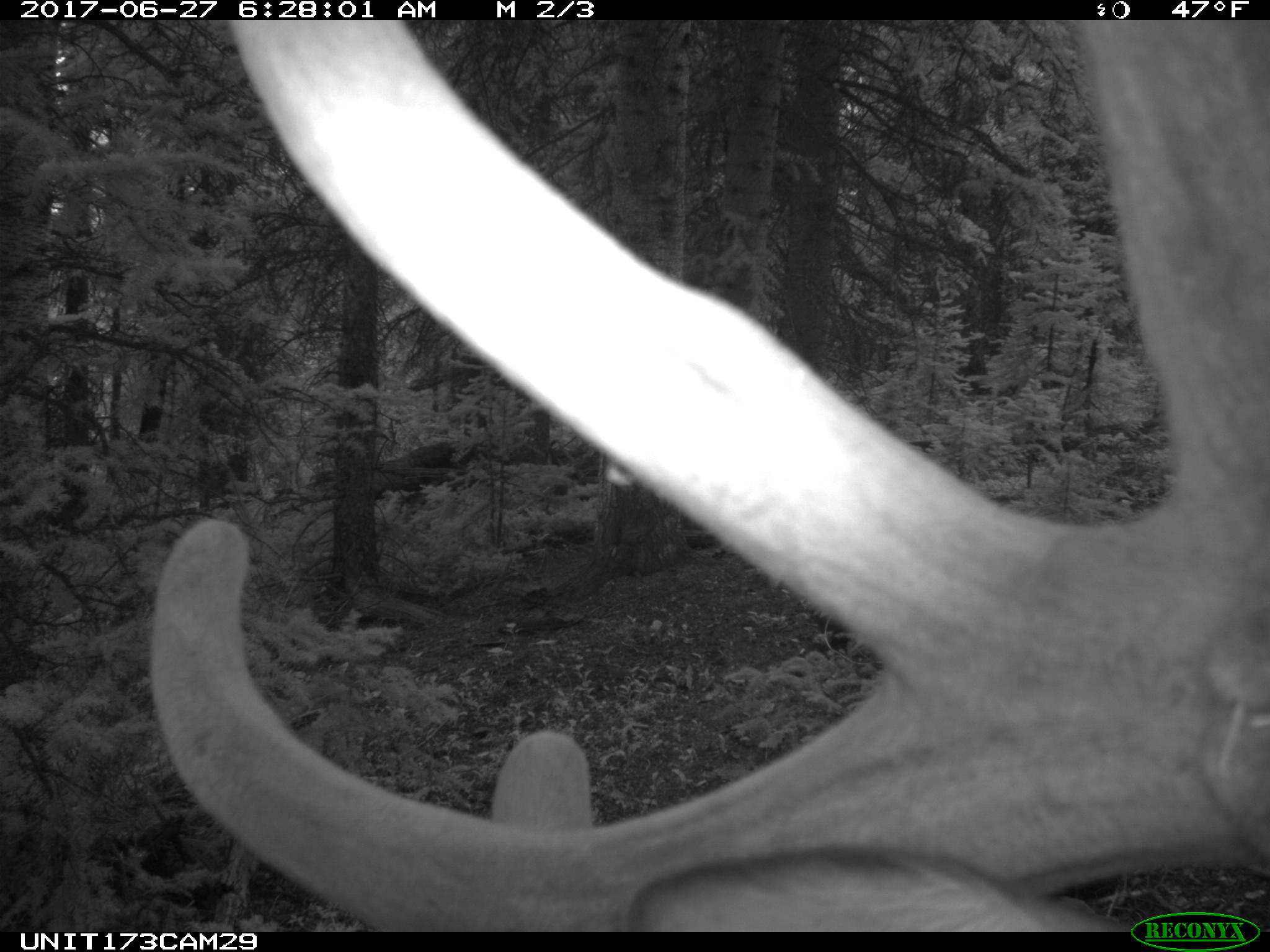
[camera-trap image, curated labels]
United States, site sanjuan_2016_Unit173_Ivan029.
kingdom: Animalia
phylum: Chordata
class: Mammalia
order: Artiodactyla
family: Cervidae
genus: Cervus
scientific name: Cervus elaphus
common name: red deer